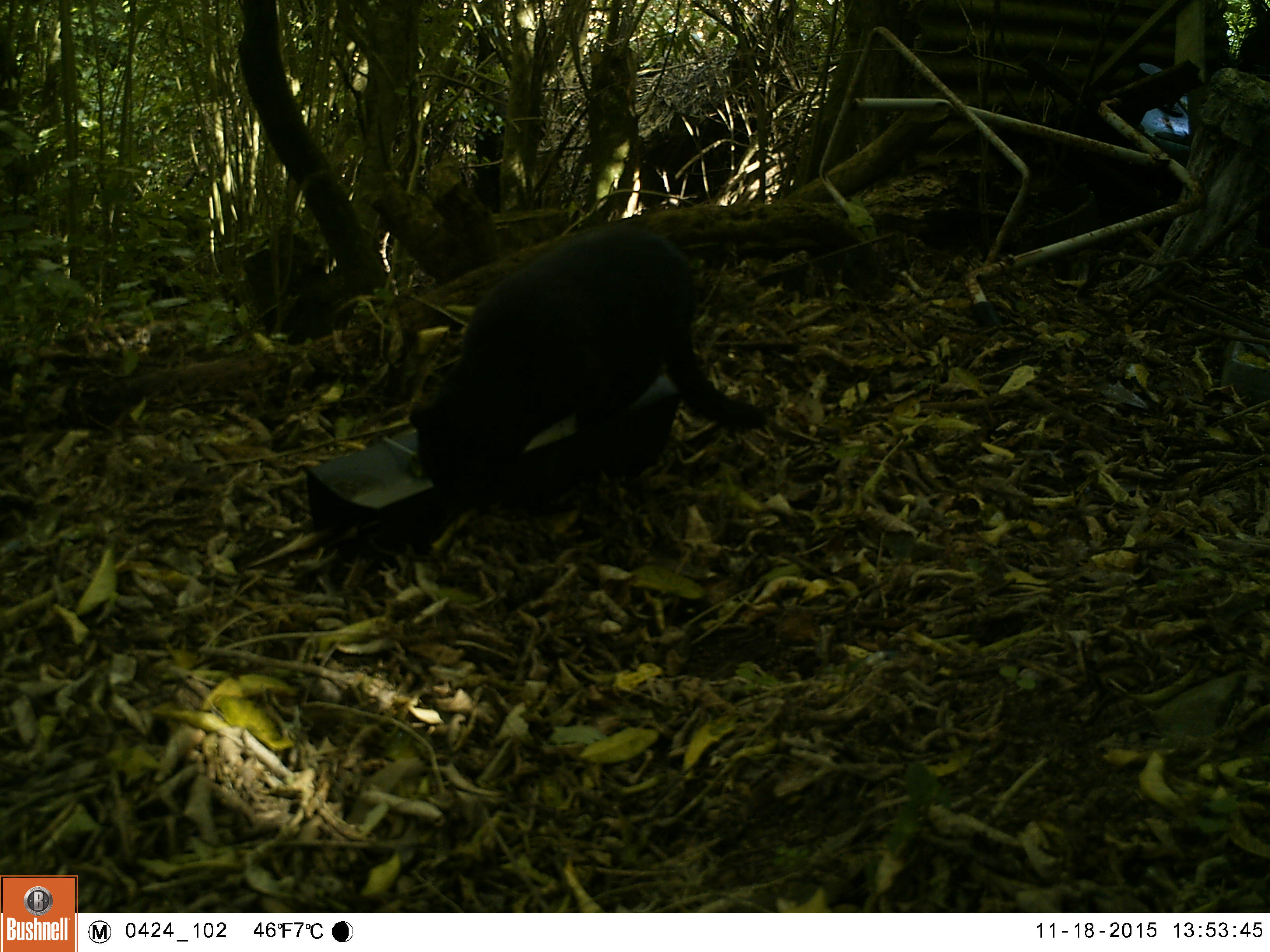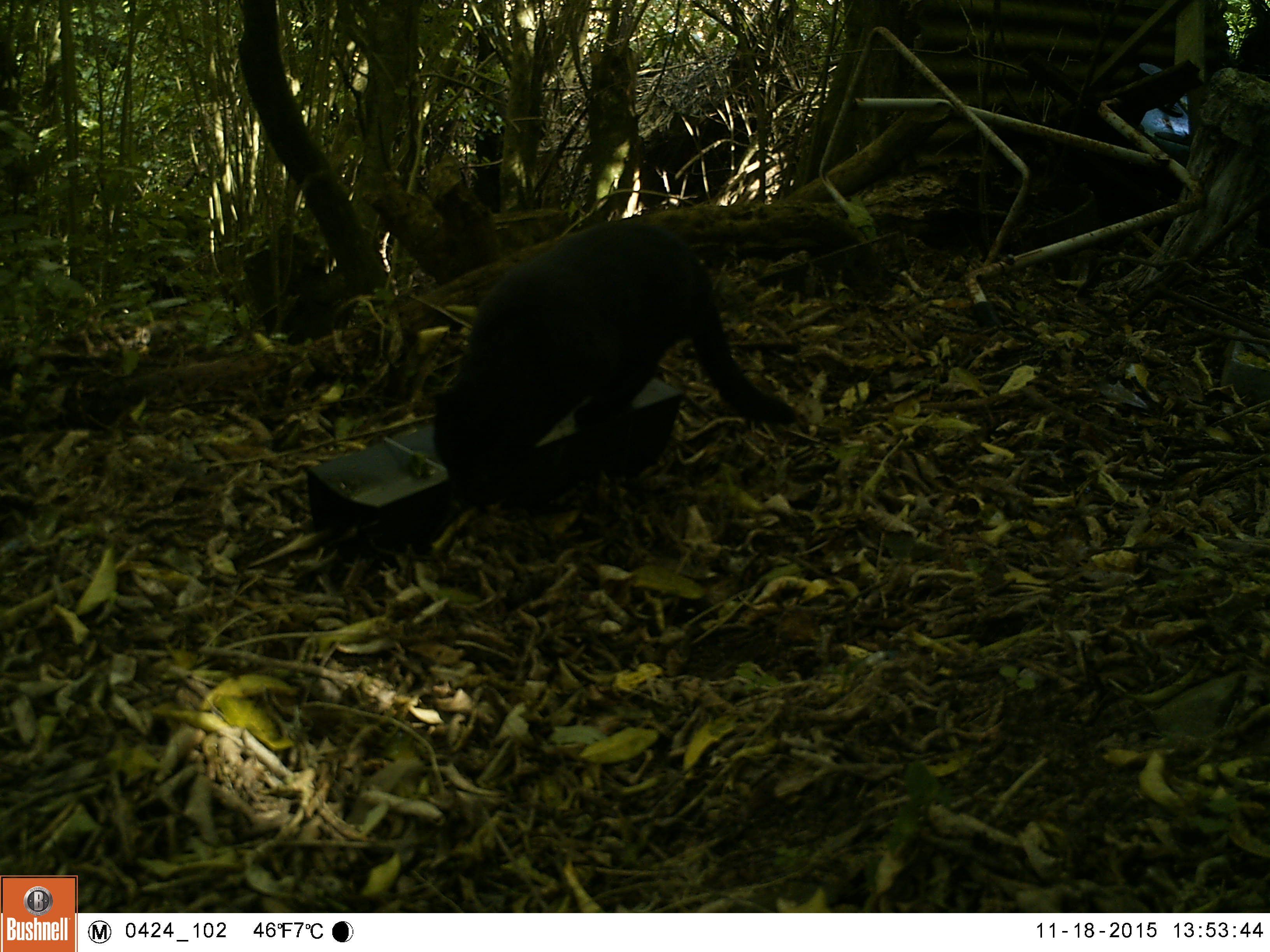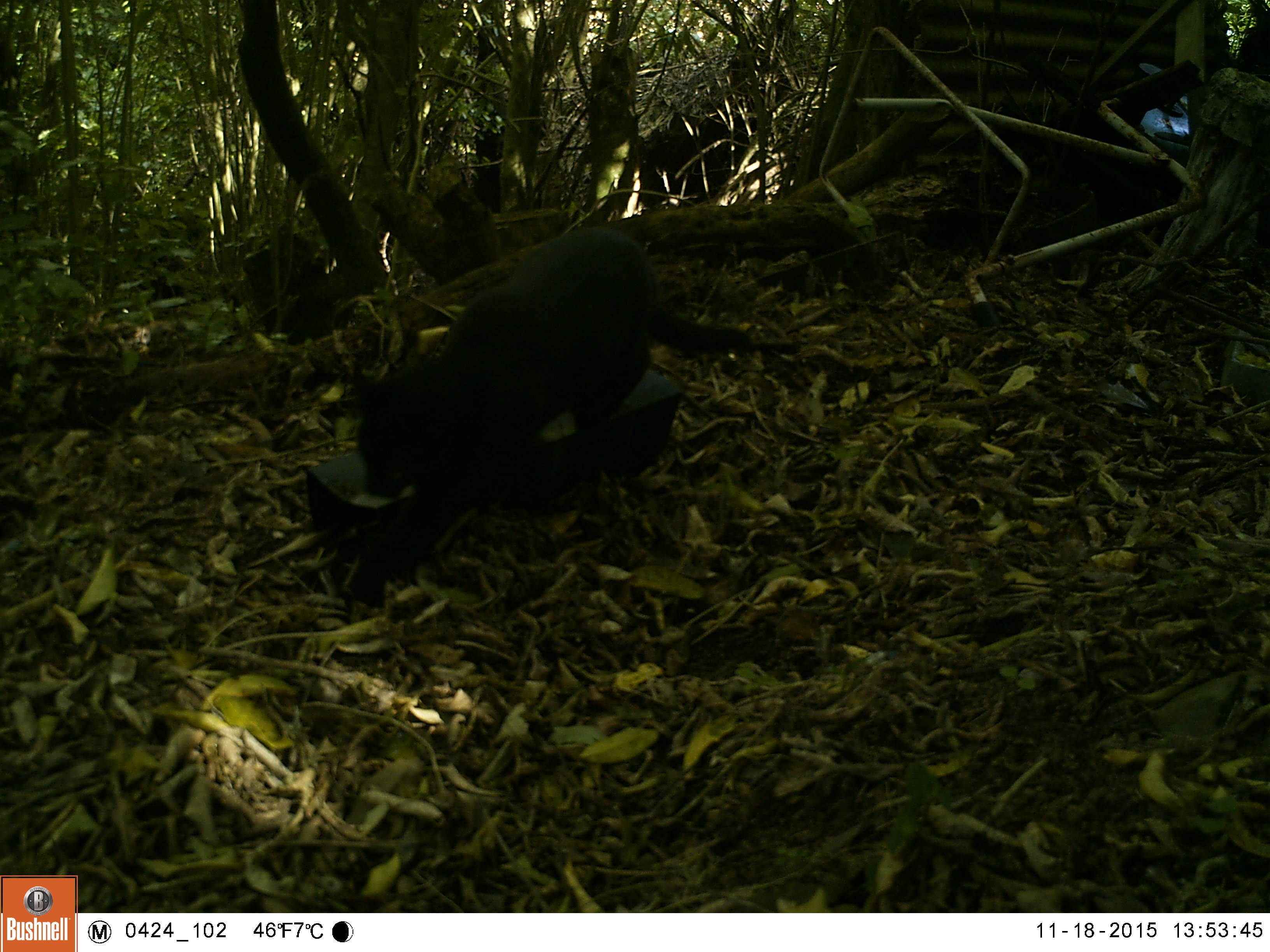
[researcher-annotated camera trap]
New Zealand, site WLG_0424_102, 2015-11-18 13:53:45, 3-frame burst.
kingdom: Animalia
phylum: Chordata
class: Mammalia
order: Carnivora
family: Felidae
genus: Felis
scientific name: Felis catus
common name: domestic cat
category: cat